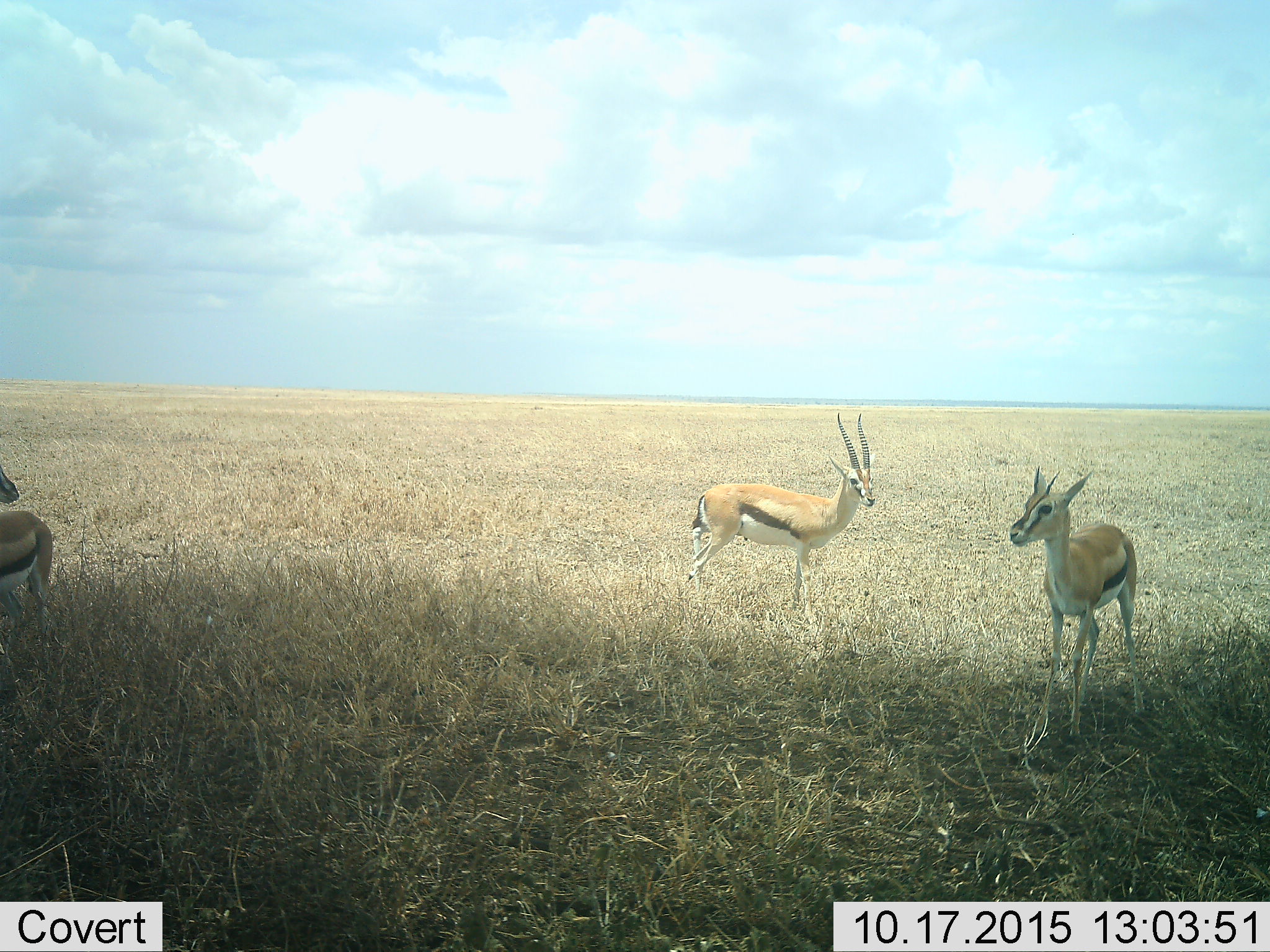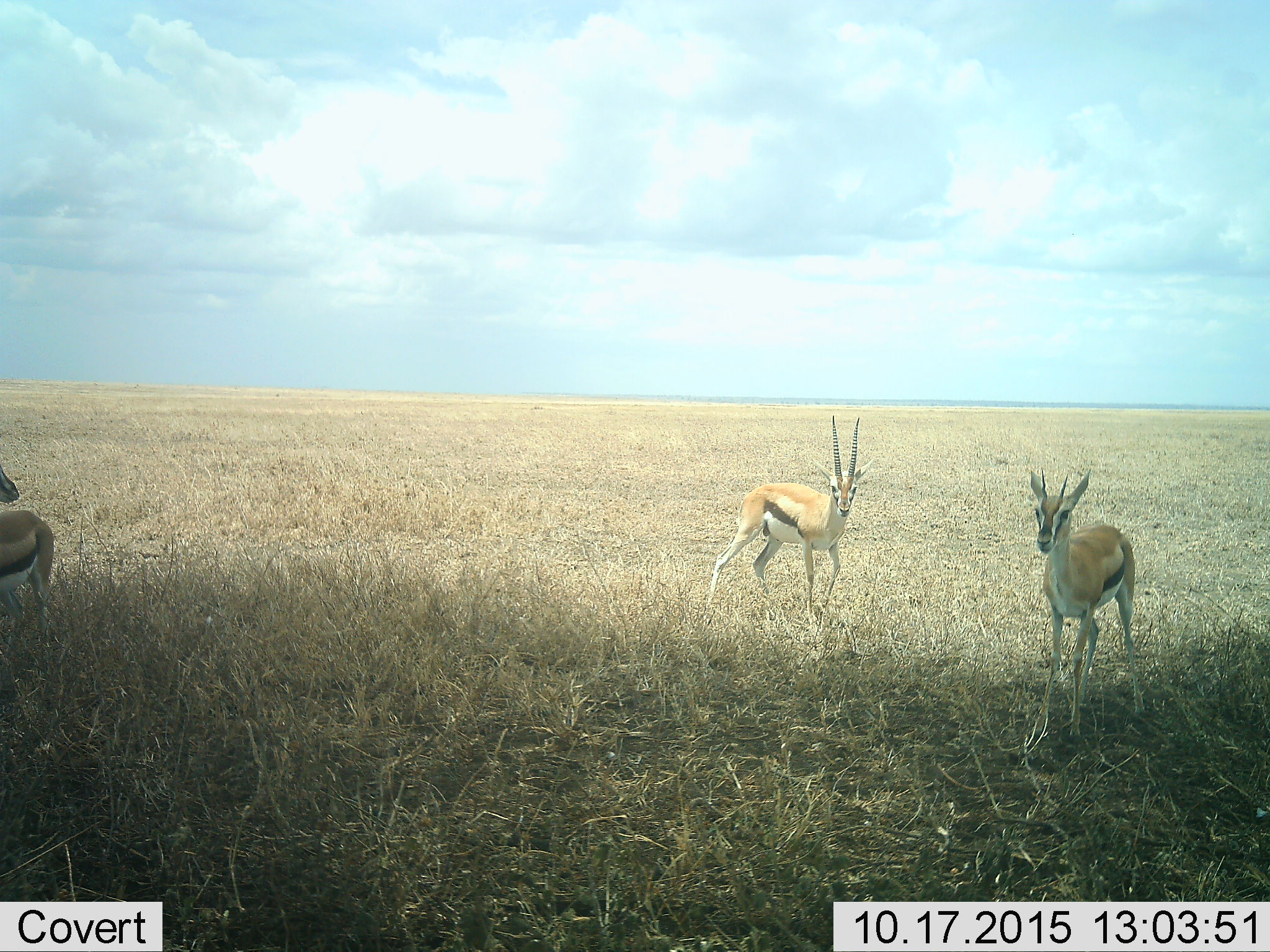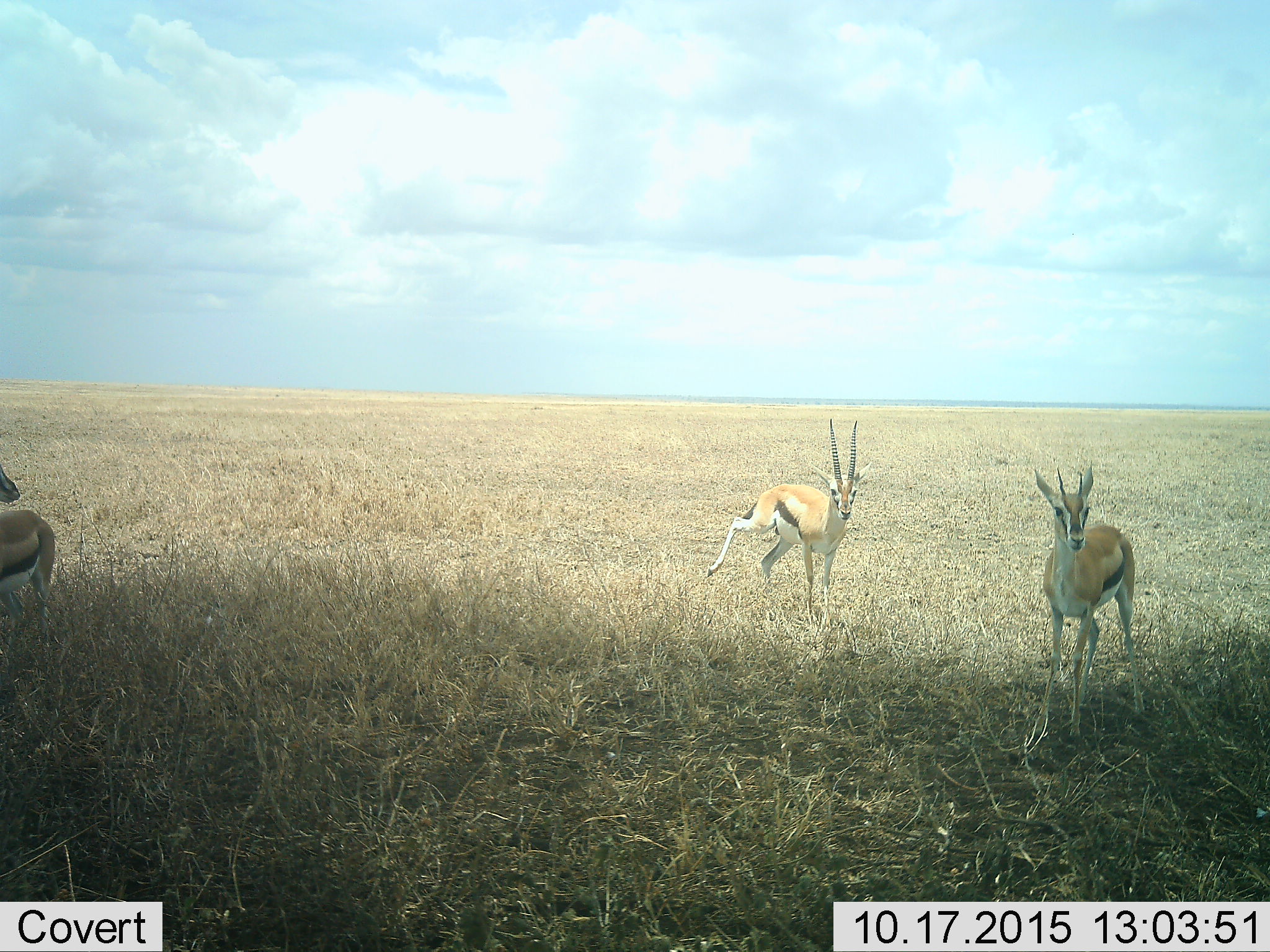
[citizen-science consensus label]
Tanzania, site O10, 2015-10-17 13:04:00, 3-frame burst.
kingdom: Animalia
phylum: Chordata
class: Mammalia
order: Artiodactyla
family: Bovidae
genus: Eudorcas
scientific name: Eudorcas thomsonii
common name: thomson's gazelle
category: gazellethomsons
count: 3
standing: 89%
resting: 0%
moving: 44%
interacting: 0%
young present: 22%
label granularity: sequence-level